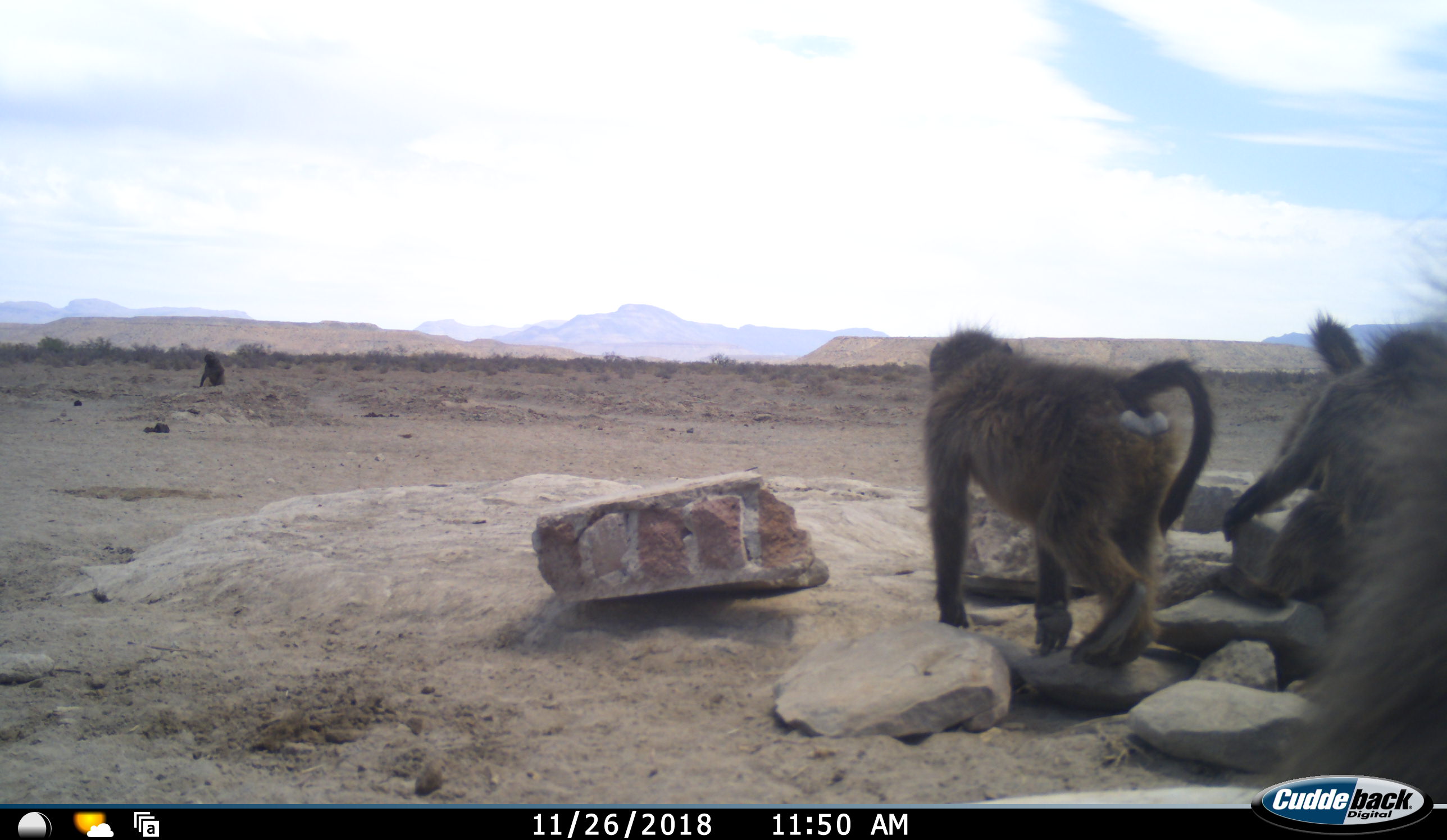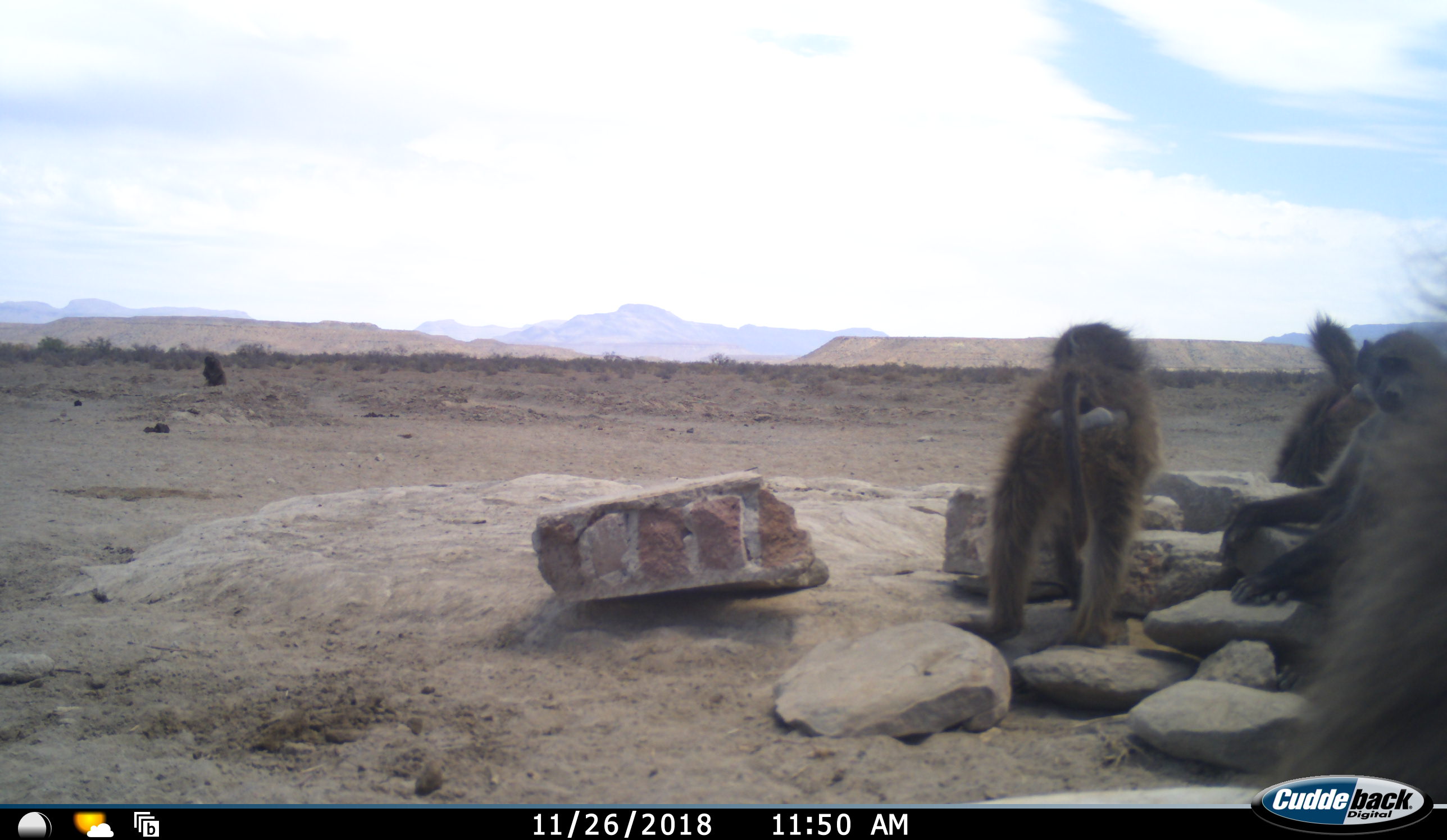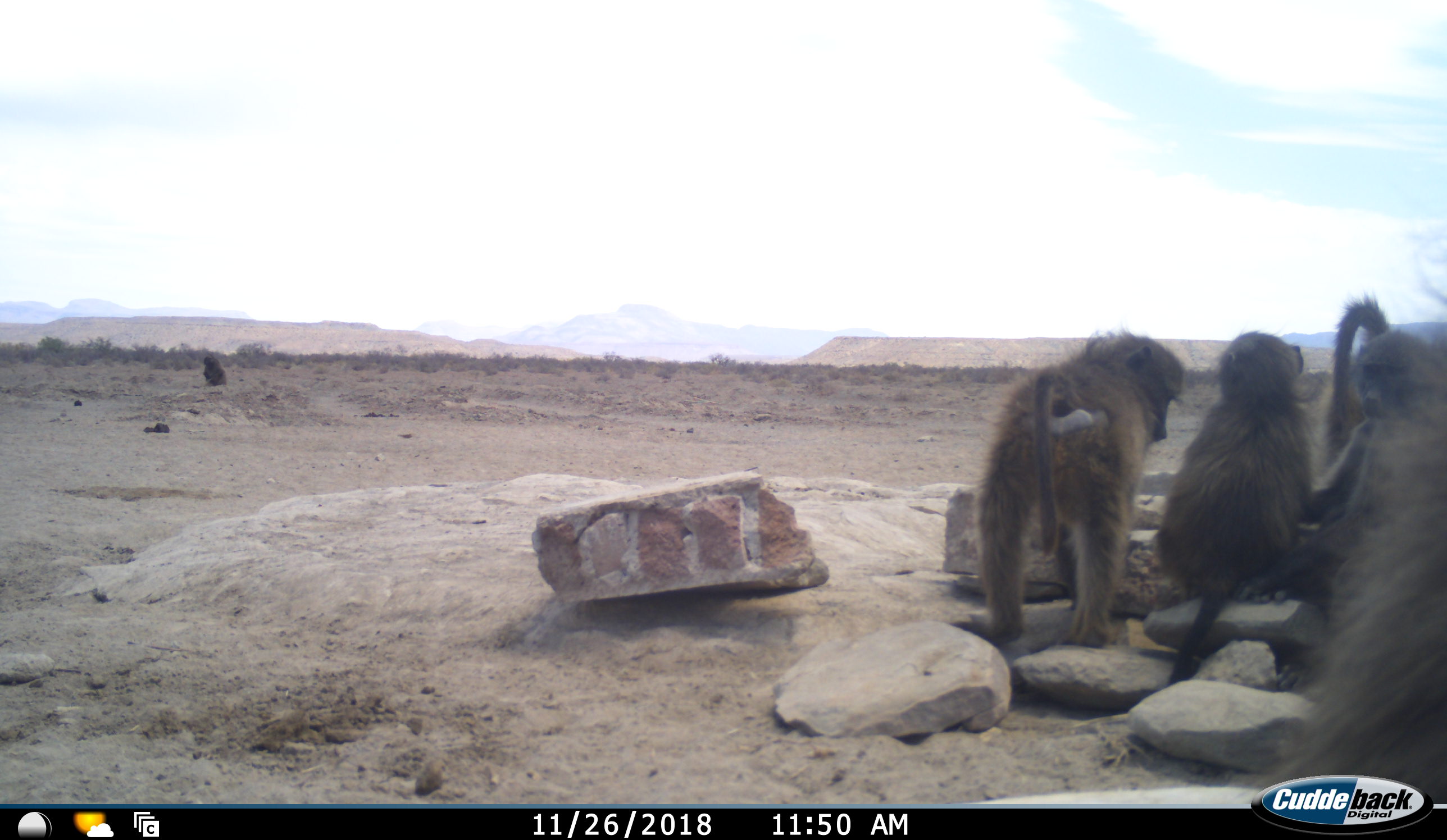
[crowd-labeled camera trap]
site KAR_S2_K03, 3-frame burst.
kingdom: Animalia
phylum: Chordata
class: Mammalia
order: Primates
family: Cercopithecidae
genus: Papio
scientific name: Papio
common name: baboon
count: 5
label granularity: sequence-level